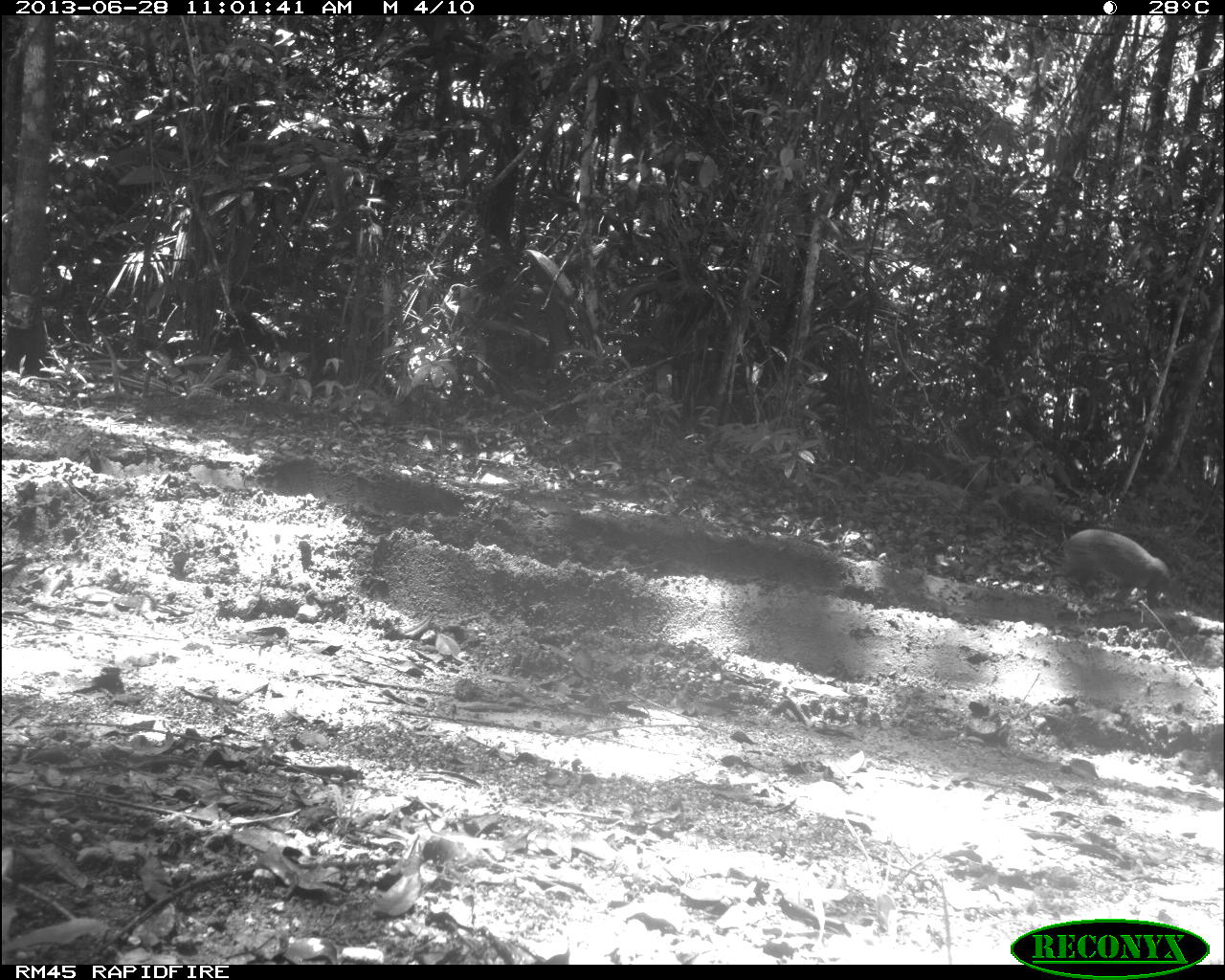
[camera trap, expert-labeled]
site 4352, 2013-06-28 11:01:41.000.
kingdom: Animalia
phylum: Chordata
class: Mammalia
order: Rodentia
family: Dasyproctidae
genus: Dasyprocta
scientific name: Dasyprocta punctata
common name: central american agouti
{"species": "Dasyprocta punctata (central american agouti)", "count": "1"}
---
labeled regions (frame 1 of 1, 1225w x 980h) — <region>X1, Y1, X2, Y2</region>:
dasyprocta punctata: <region>1043, 528, 1172, 610</region>